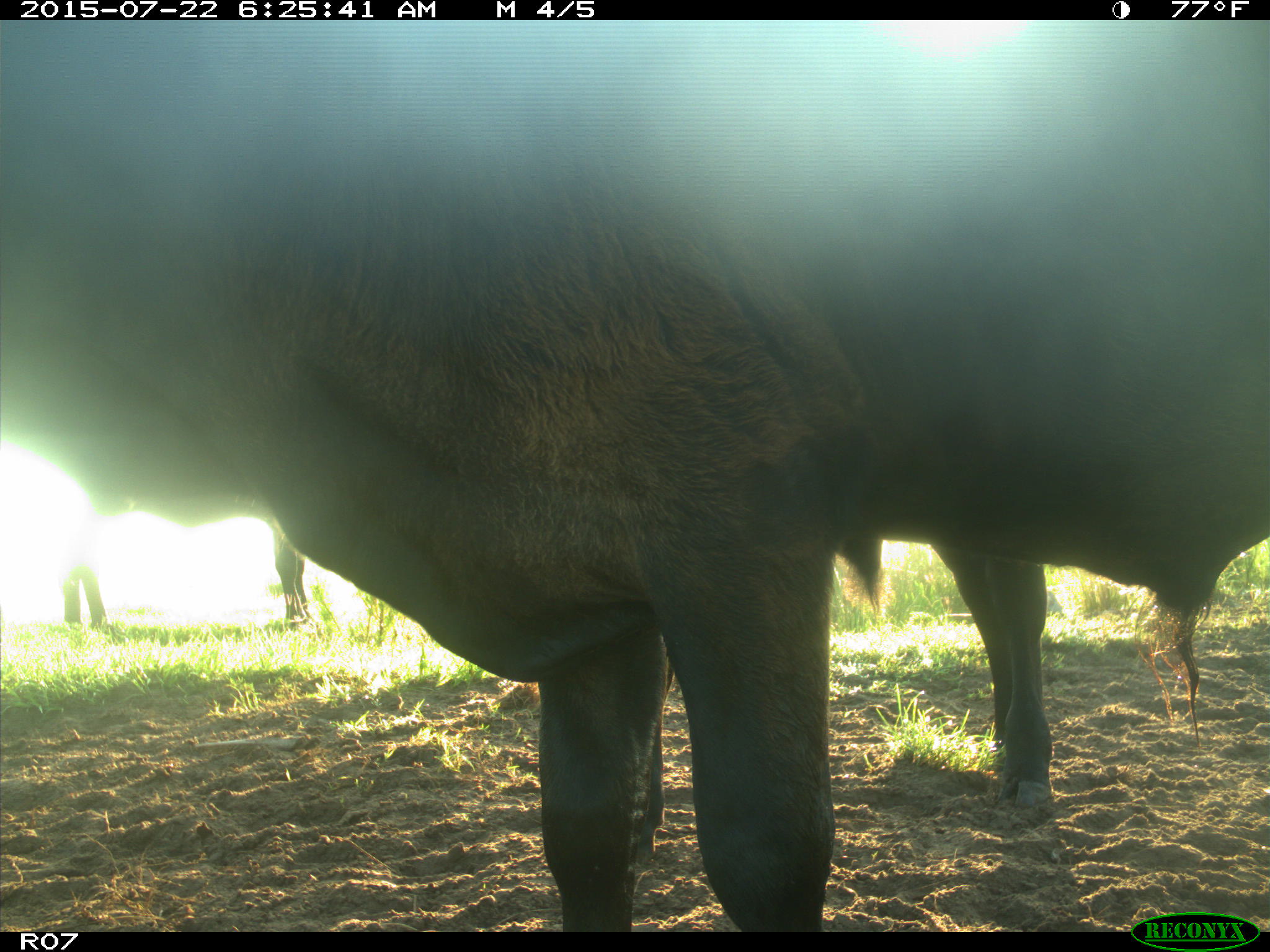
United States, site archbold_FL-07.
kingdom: Animalia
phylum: Chordata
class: Mammalia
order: Artiodactyla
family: Bovidae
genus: Bos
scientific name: Bos taurus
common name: domestic cow